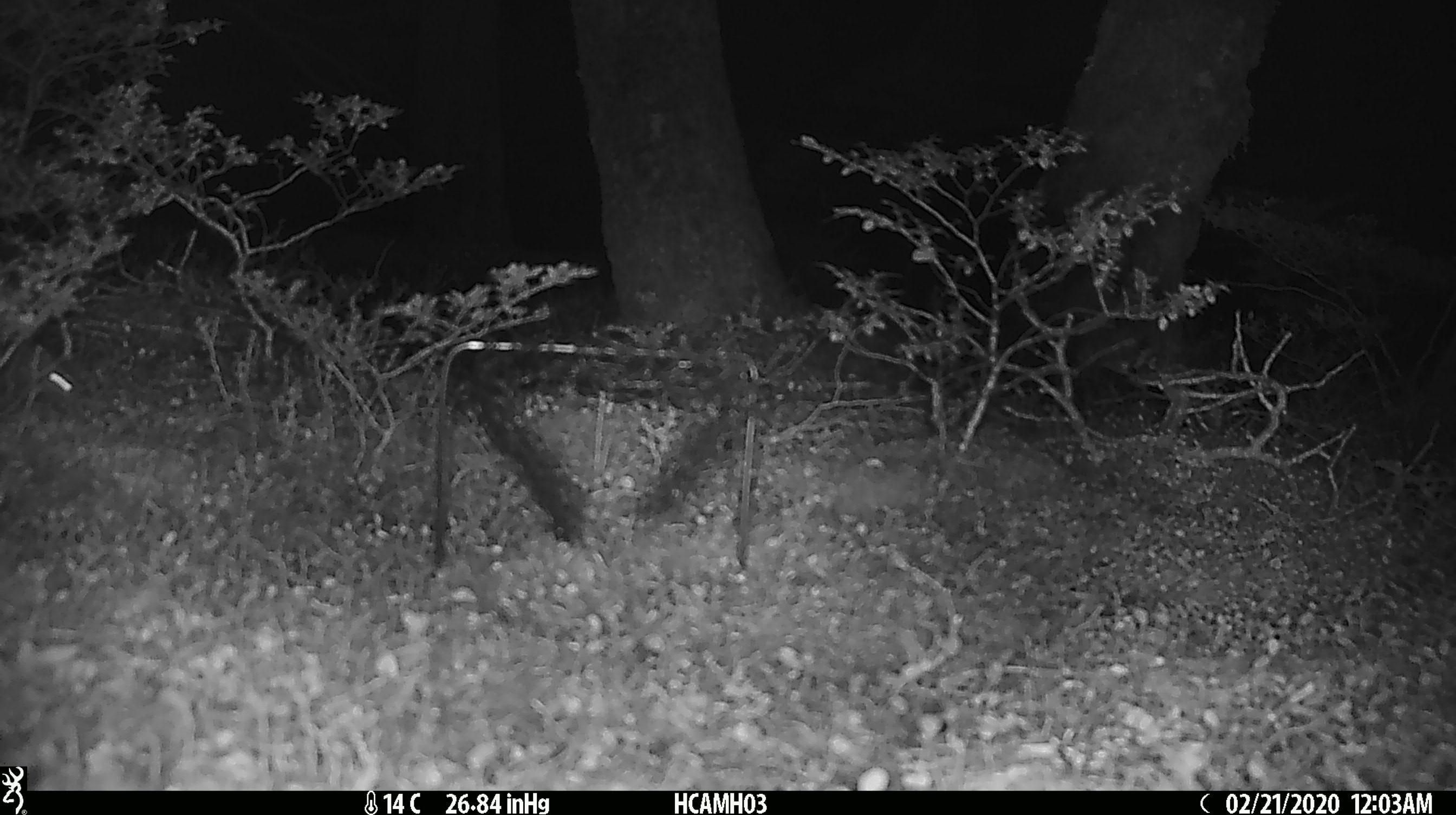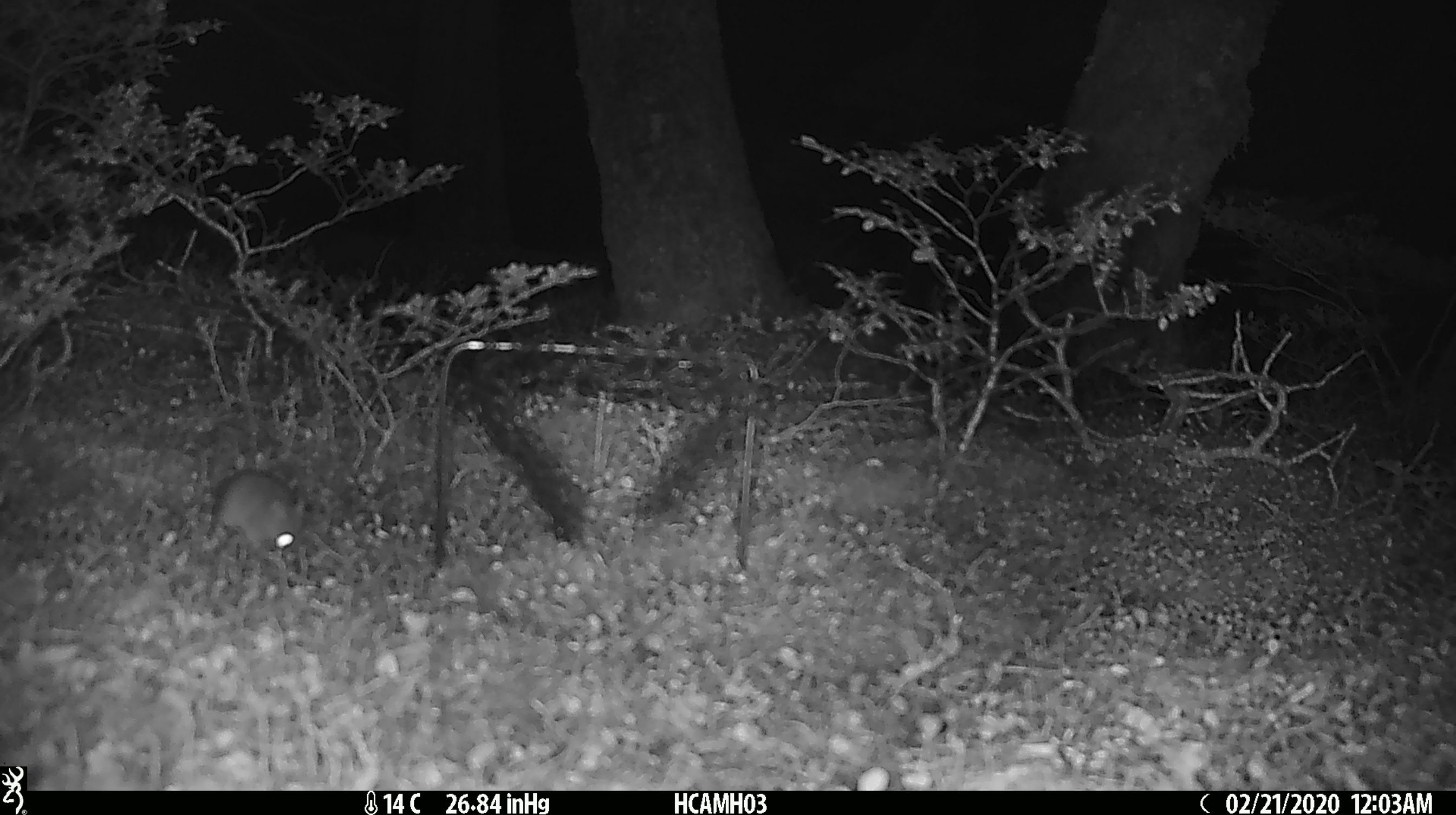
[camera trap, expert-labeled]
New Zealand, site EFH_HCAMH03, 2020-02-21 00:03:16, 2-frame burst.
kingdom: Animalia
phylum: Chordata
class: Mammalia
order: Rodentia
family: Muridae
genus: Mus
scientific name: Mus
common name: mouse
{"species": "mouse (Mus)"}